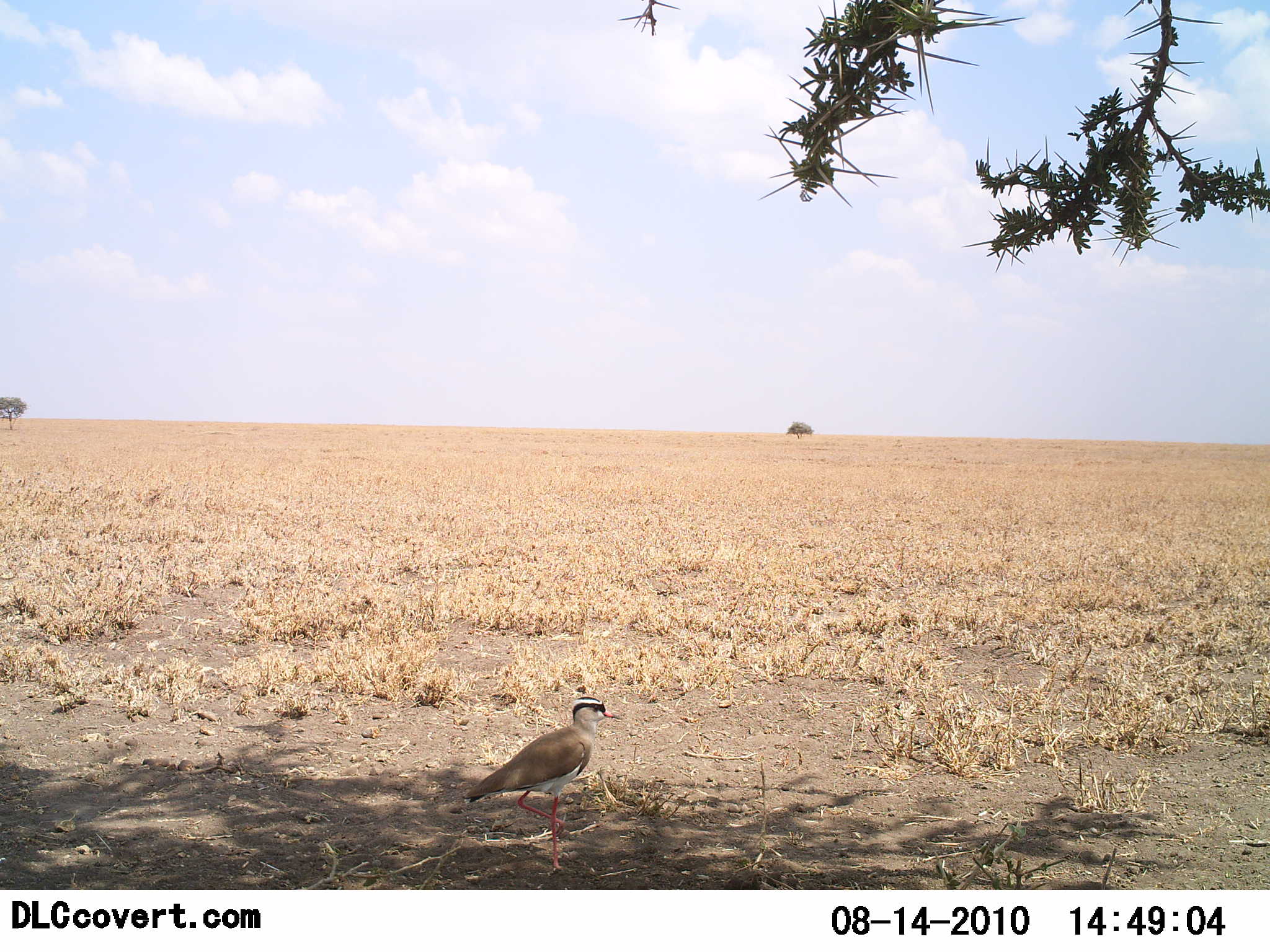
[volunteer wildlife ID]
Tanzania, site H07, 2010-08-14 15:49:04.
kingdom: Animalia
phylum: Chordata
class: Aves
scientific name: Aves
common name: bird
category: otherbird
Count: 1.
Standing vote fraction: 82%.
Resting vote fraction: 0%.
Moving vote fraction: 18%.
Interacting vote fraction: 0%.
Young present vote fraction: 0%.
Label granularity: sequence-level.